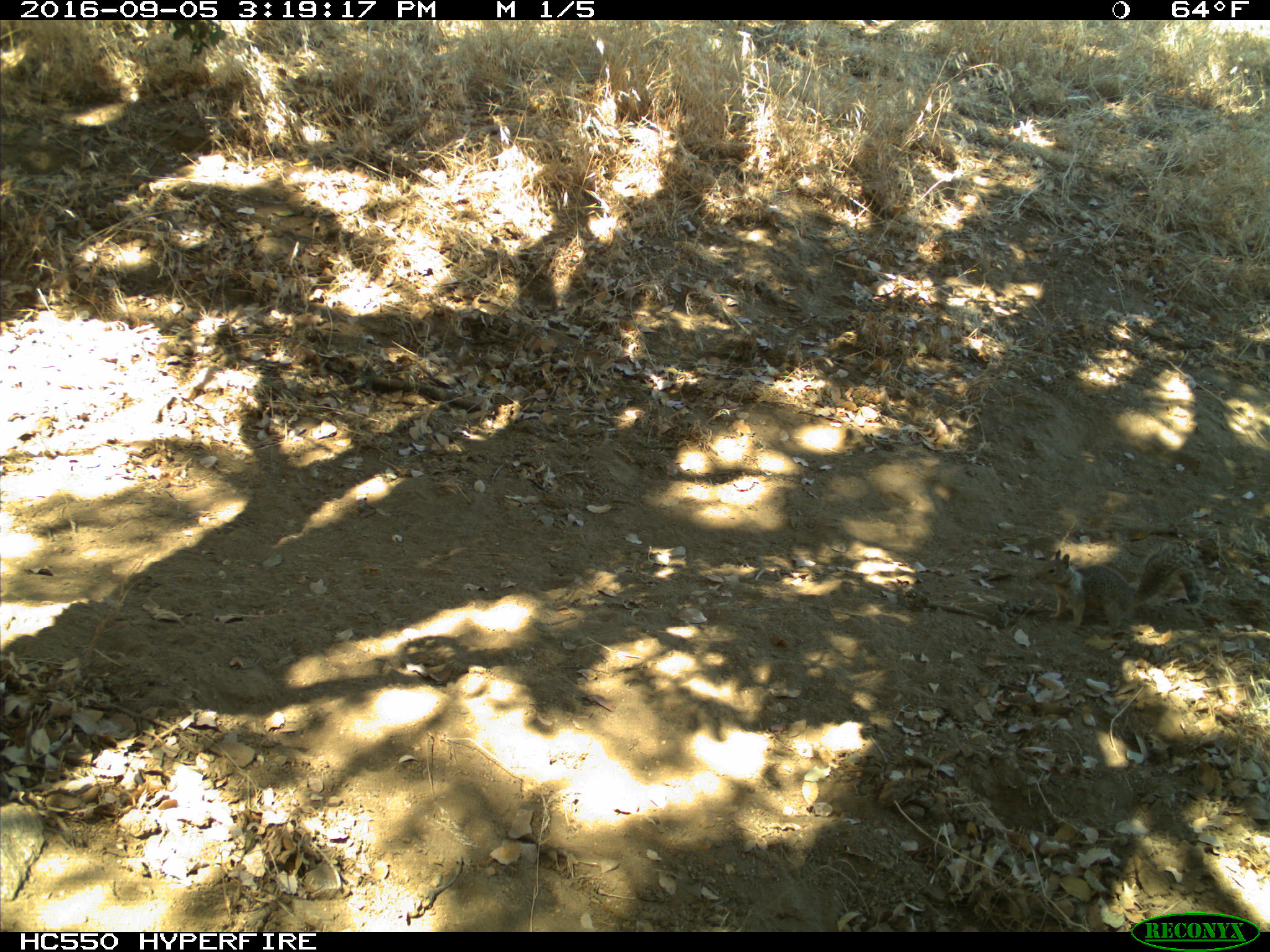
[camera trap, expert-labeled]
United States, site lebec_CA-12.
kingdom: Animalia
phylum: Chordata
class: Mammalia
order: Rodentia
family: Sciuridae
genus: Otospermophilus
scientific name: Otospermophilus beecheyi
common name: california ground squirrel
Otospermophilus beecheyi (california ground squirrel).